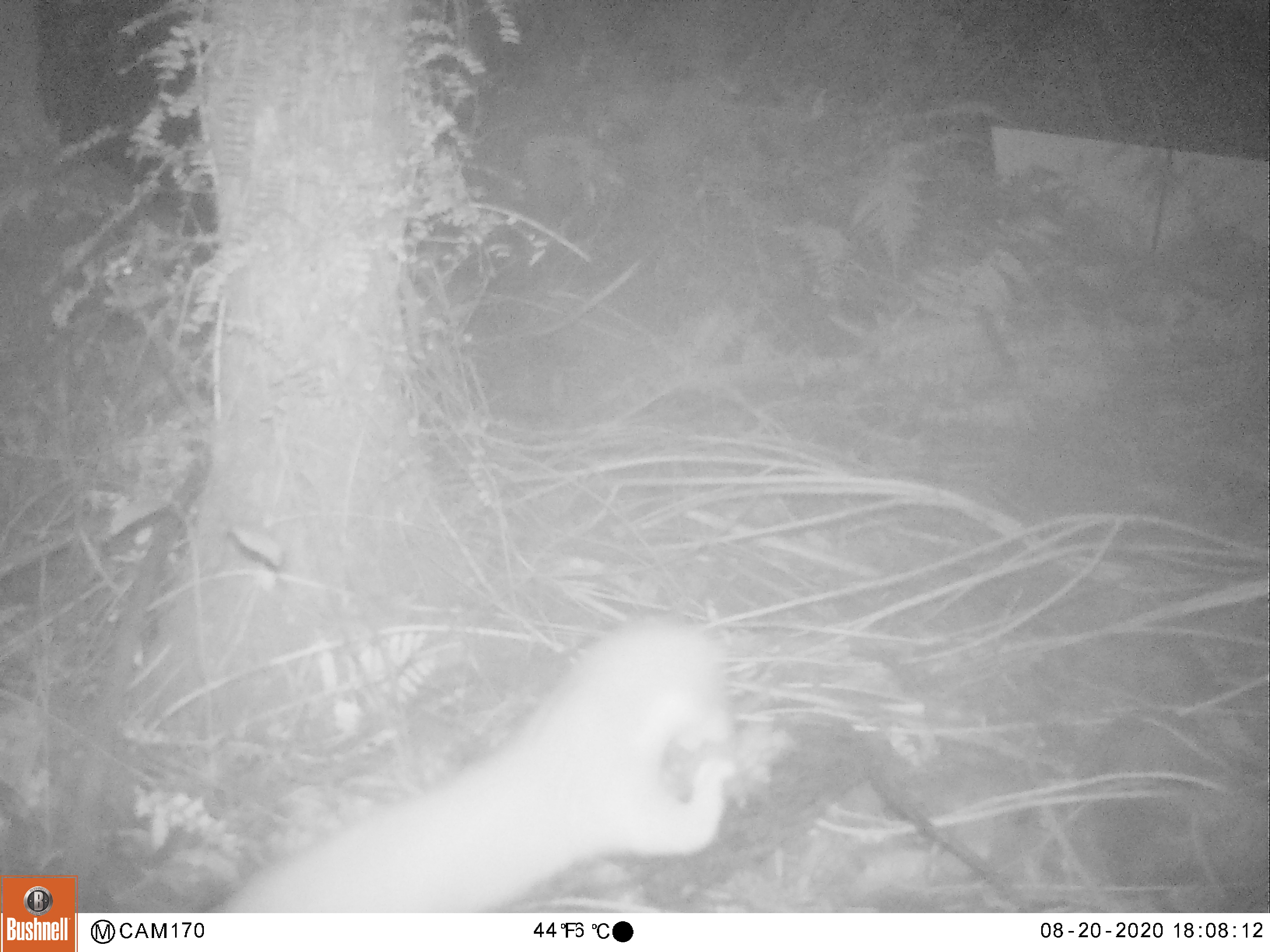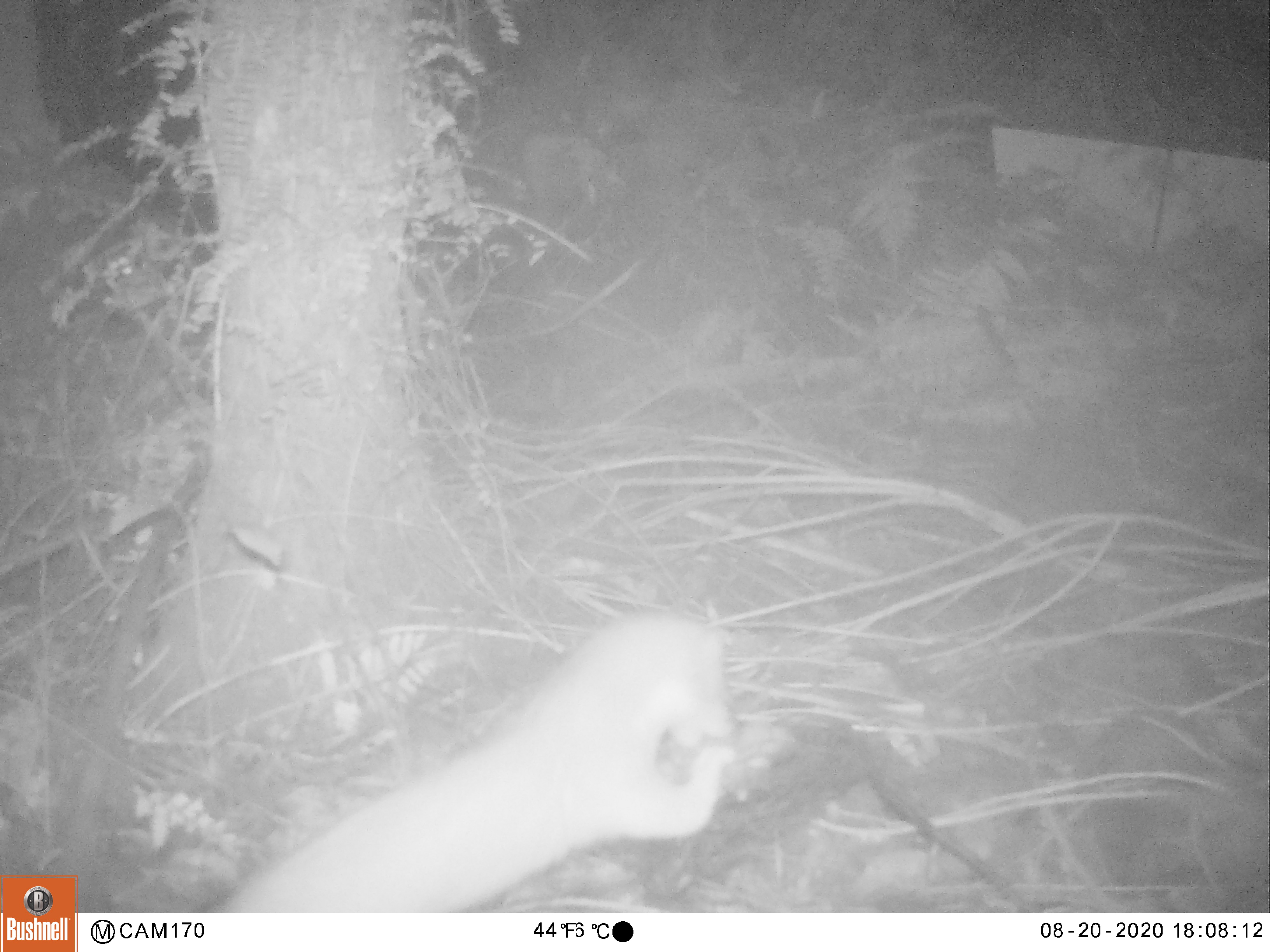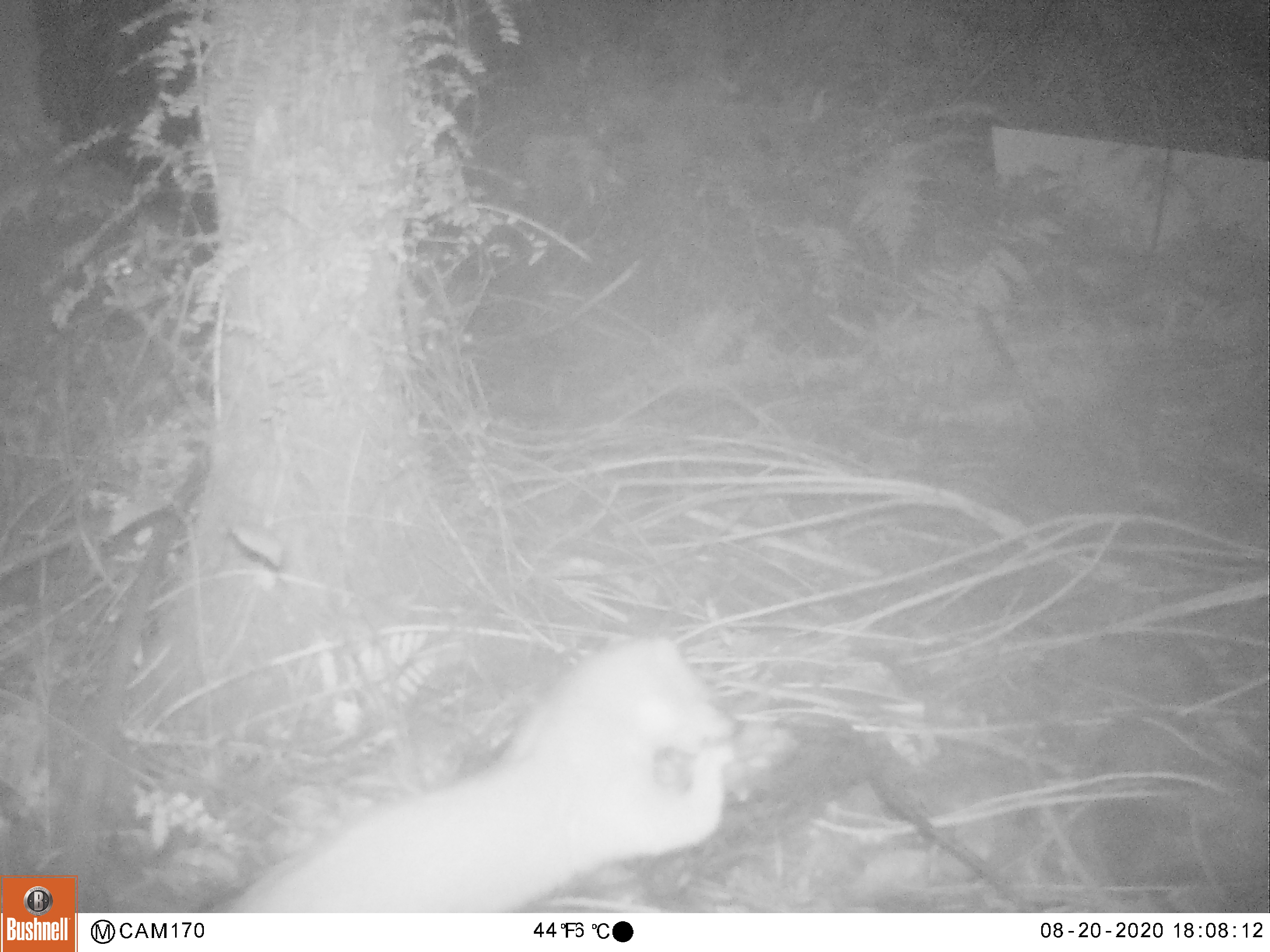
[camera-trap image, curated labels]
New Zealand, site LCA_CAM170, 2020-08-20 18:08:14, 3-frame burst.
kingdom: Animalia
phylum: Chordata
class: Mammalia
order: Carnivora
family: Mustelidae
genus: Mustela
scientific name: Mustela erminea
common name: stoat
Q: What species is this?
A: Stoat (Mustela erminea).